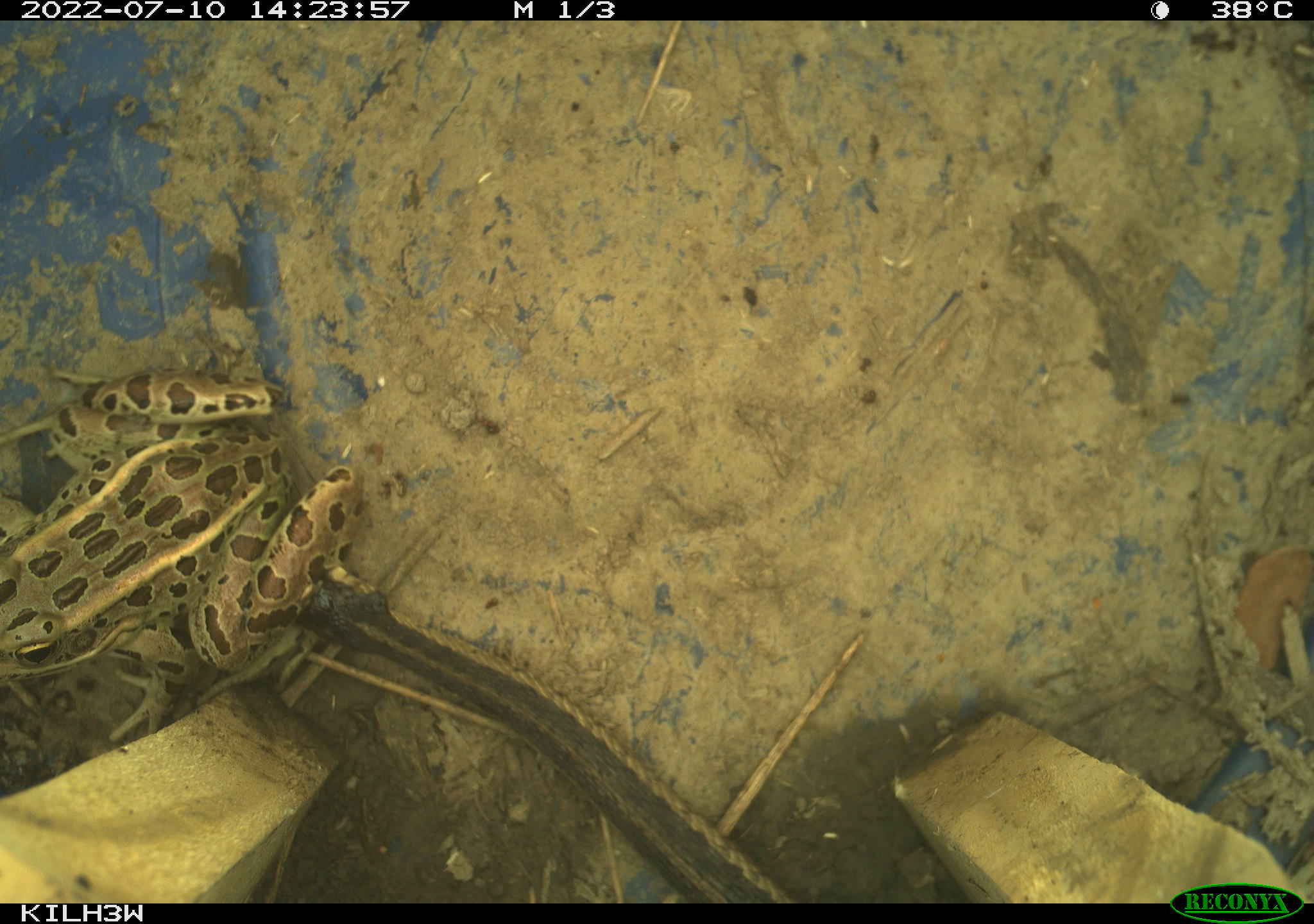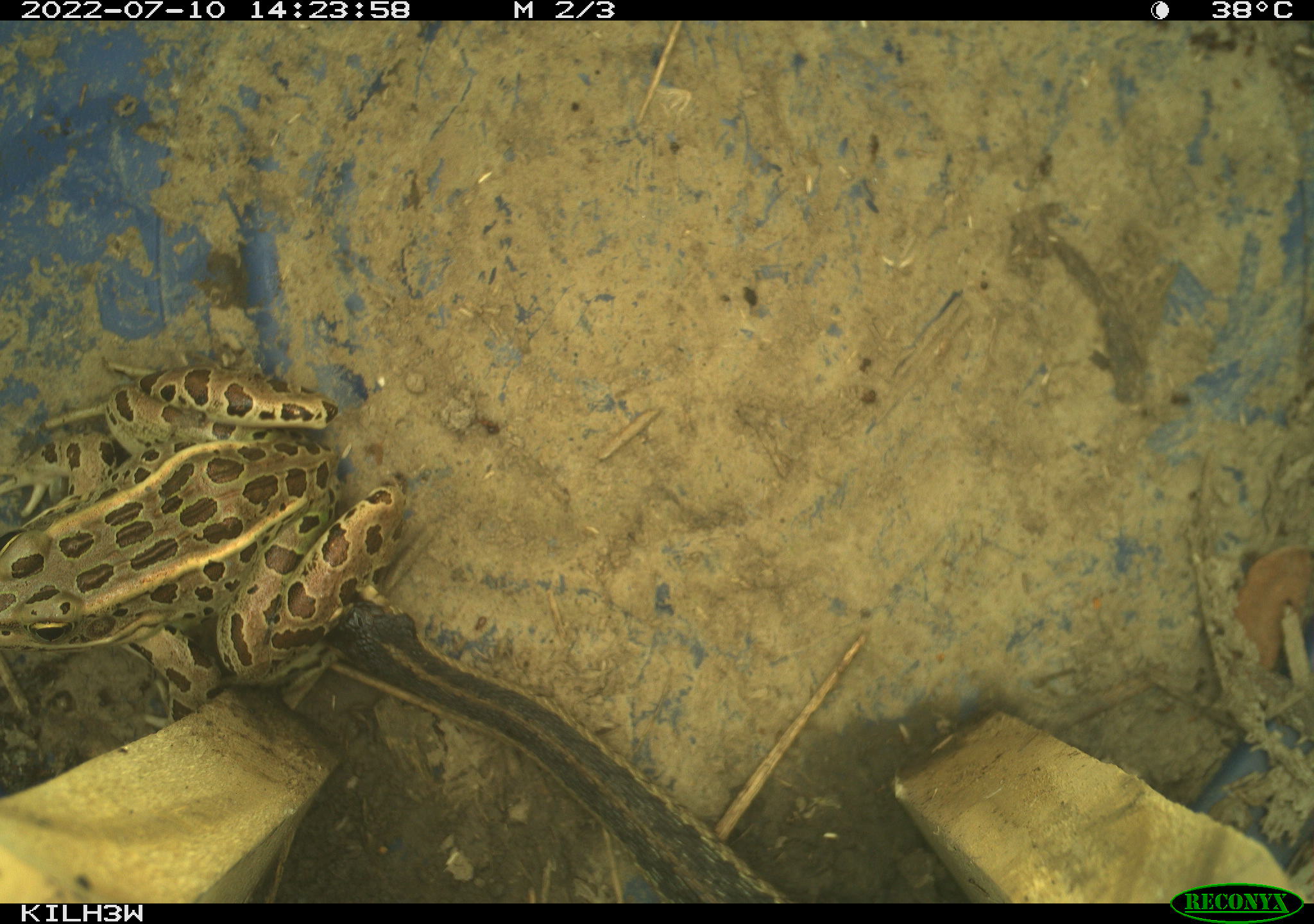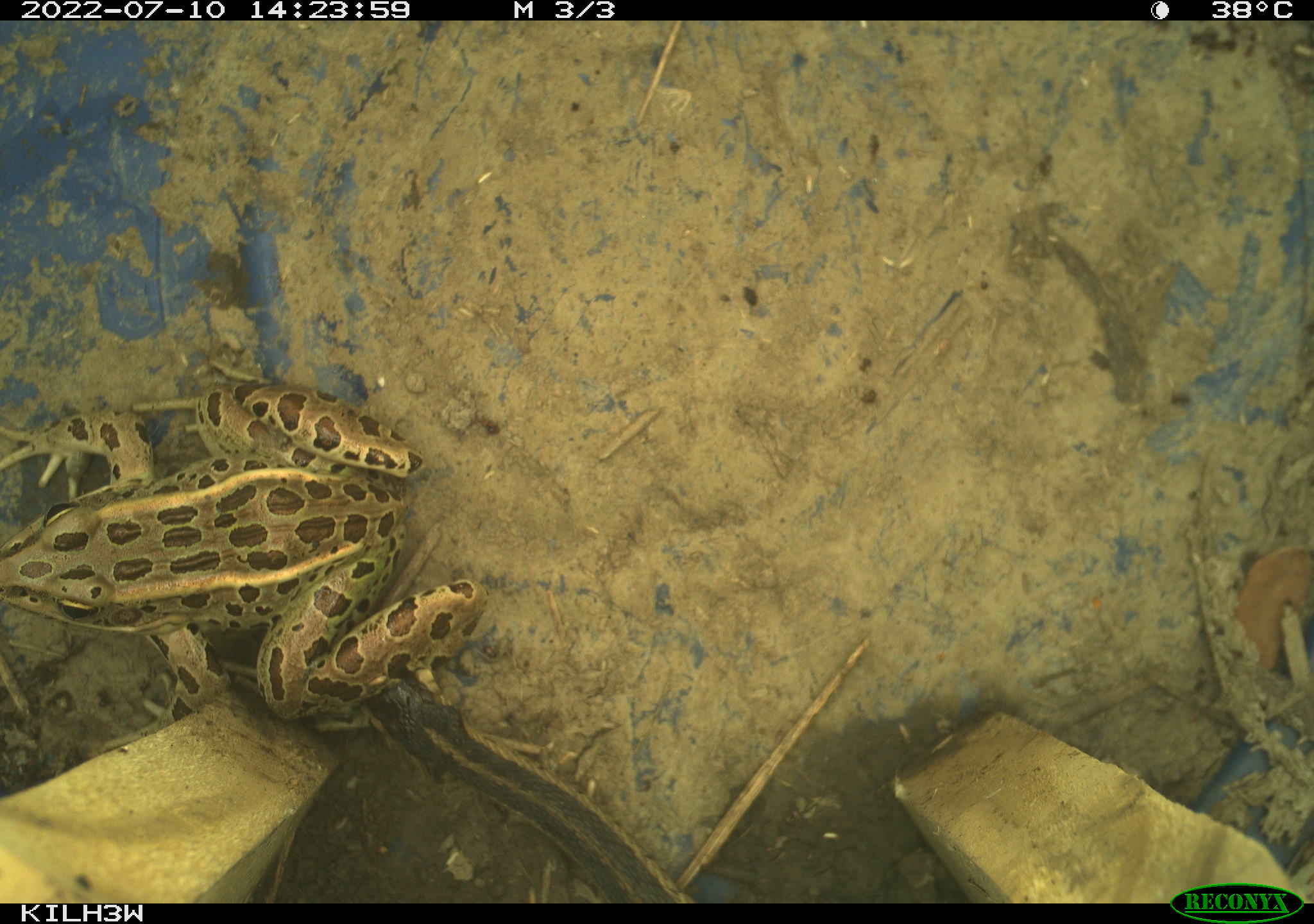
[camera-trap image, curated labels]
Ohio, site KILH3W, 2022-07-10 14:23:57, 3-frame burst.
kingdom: Animalia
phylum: Chordata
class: Reptilia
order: Squamata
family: Colubridae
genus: Thamnophis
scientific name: Thamnophis sirtalis sirtalis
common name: eastern gartersnake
Eastern gartersnake (Thamnophis sirtalis sirtalis).